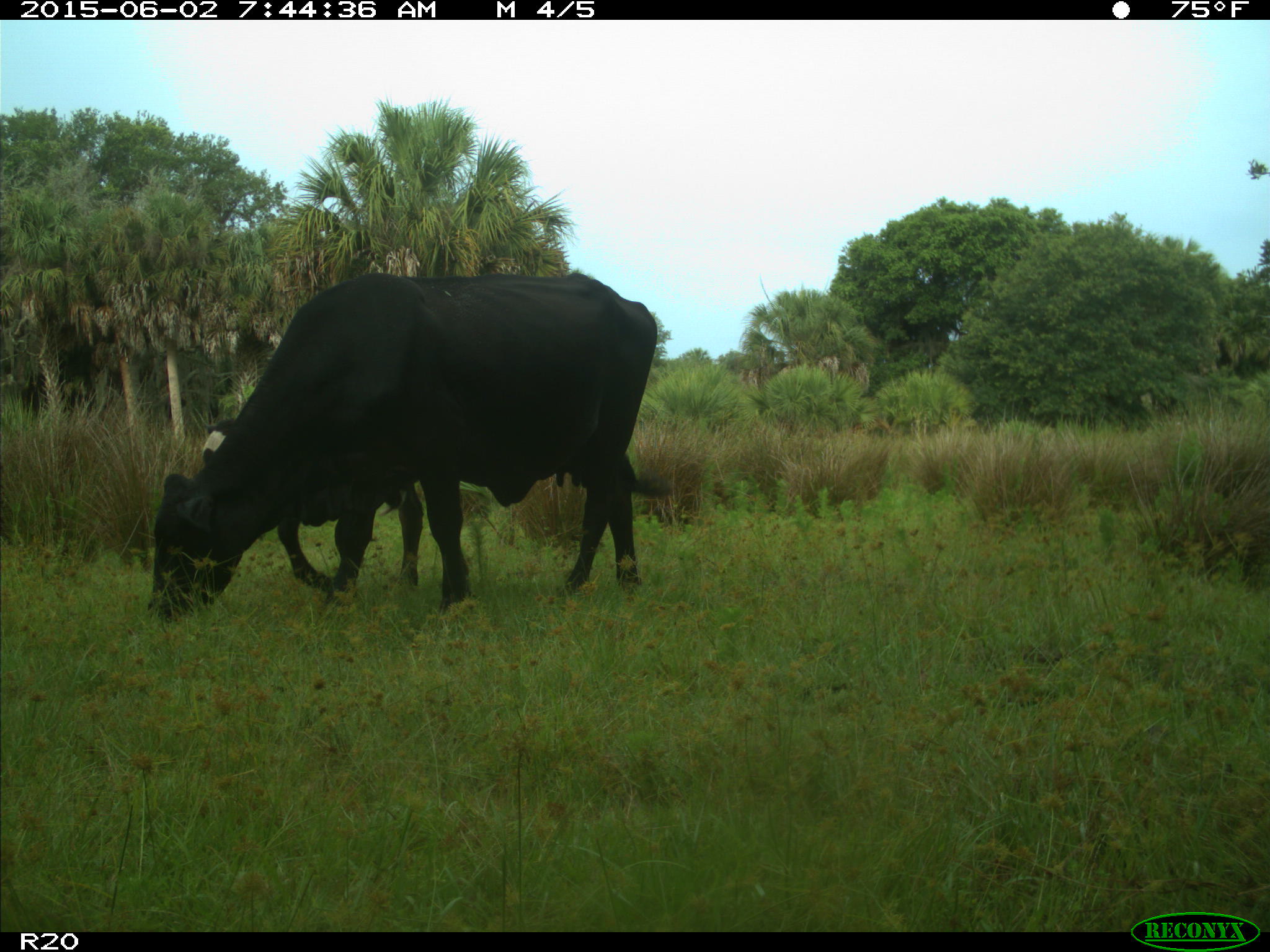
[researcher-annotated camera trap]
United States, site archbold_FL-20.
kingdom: Animalia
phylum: Chordata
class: Mammalia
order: Artiodactyla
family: Bovidae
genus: Bos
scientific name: Bos taurus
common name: domestic cow